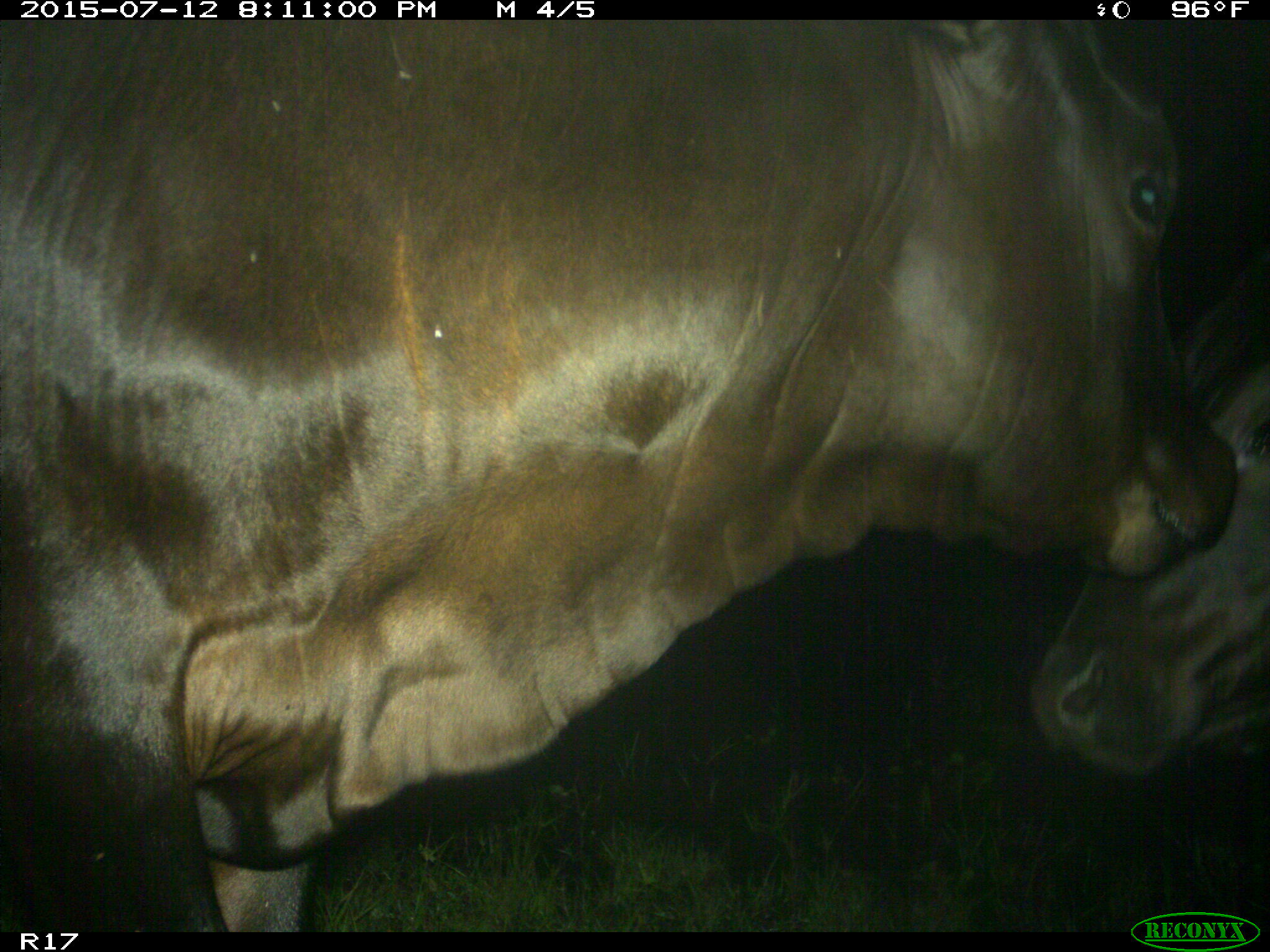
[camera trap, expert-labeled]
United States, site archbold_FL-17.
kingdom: Animalia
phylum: Chordata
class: Mammalia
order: Artiodactyla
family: Bovidae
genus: Bos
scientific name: Bos taurus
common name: domestic cow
Bos taurus (domestic cow).